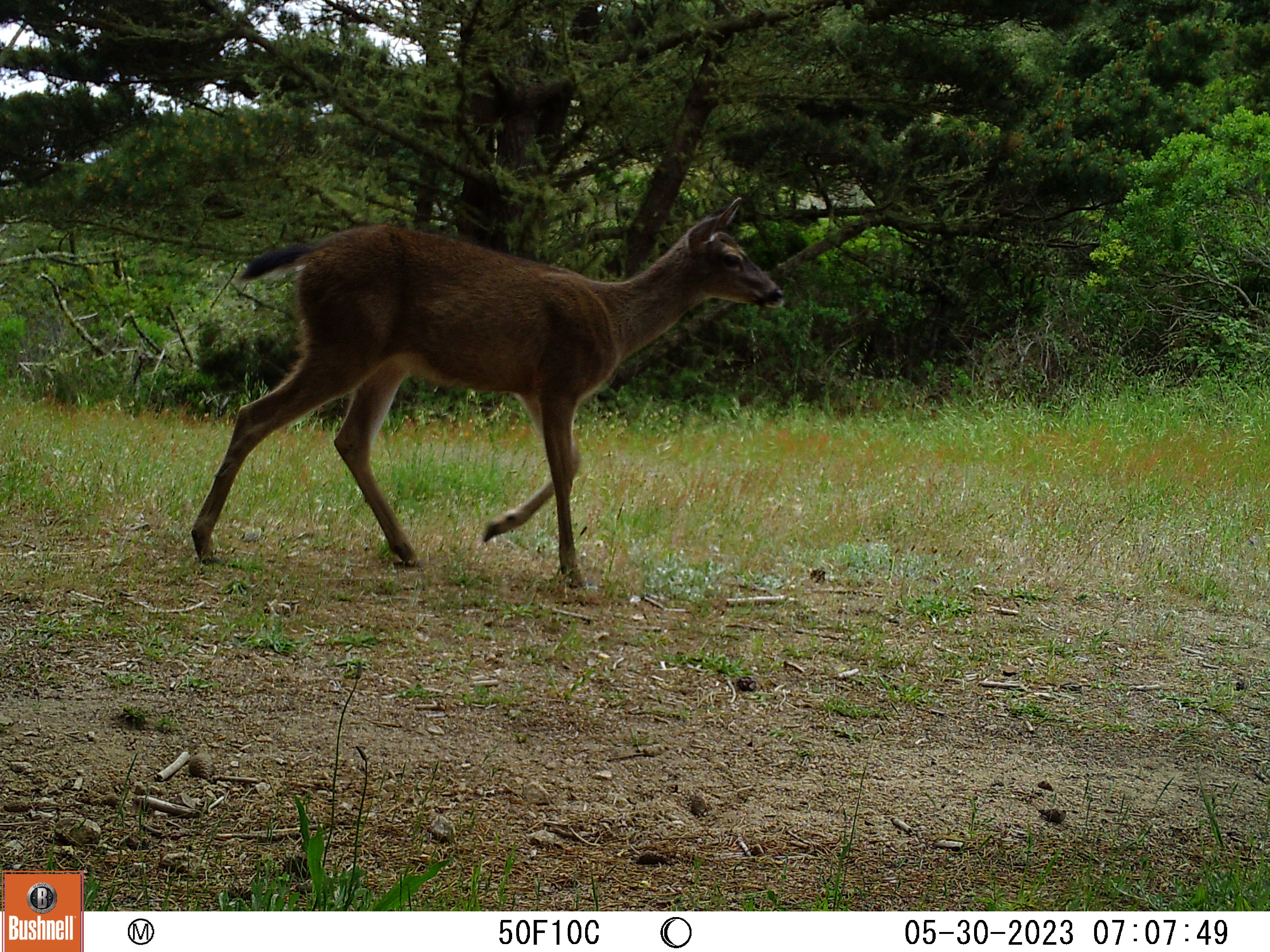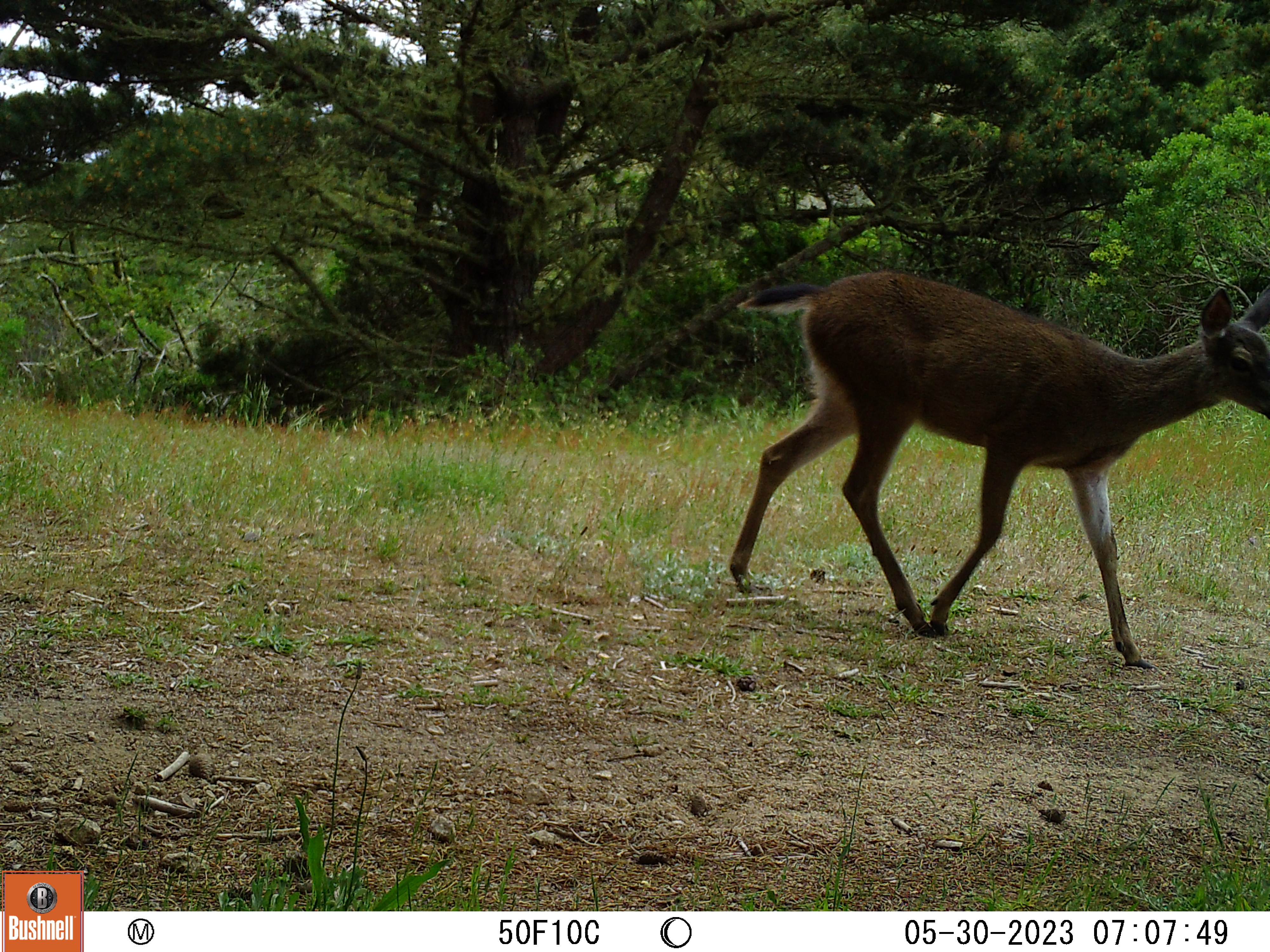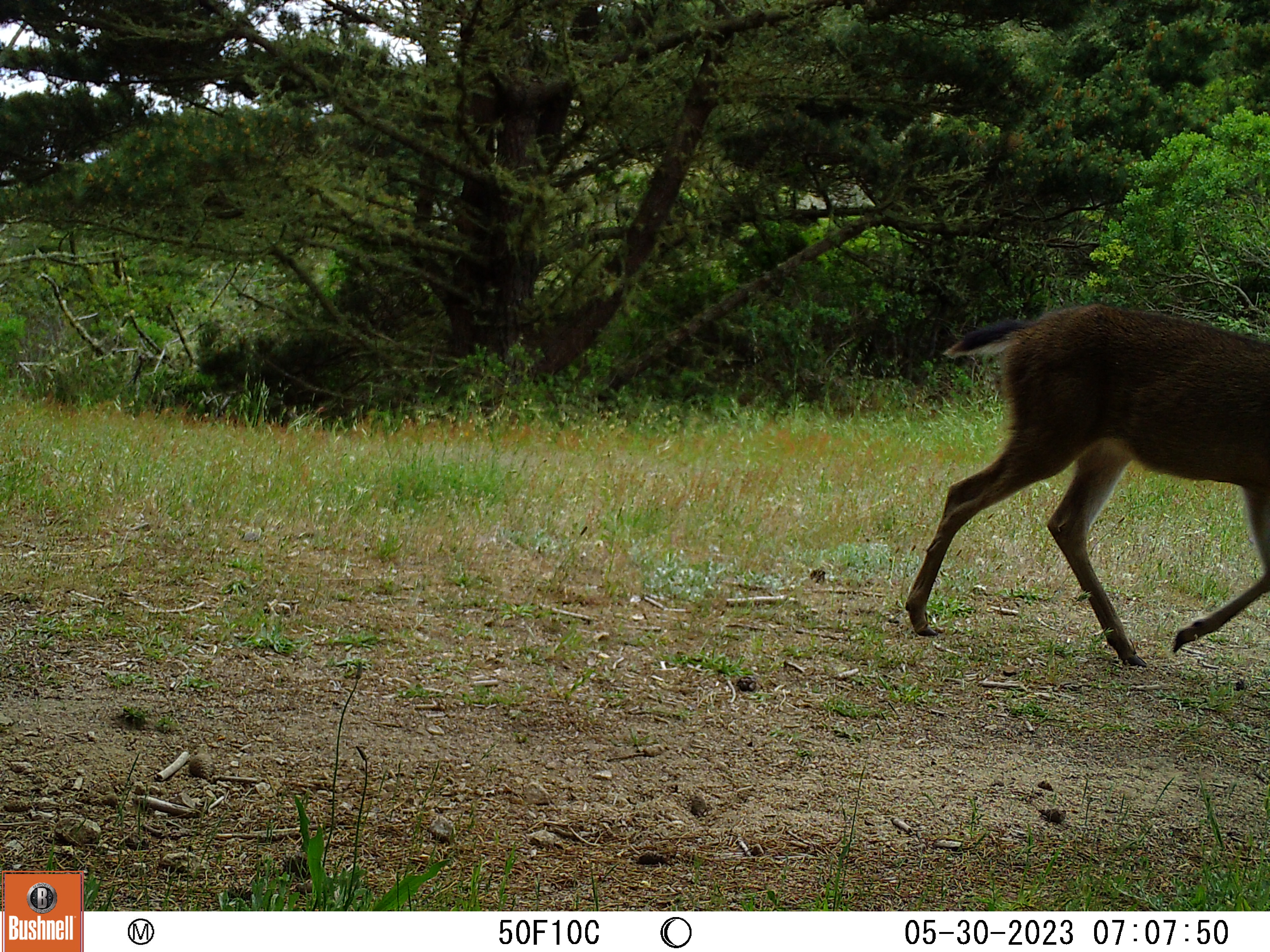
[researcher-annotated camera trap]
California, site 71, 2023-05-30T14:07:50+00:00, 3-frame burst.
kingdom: Animalia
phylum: Chordata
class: Mammalia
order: Artiodactyla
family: Cervidae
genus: Odocoileus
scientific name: Odocoileus hemionus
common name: mule deer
Mule deer (Odocoileus hemionus).